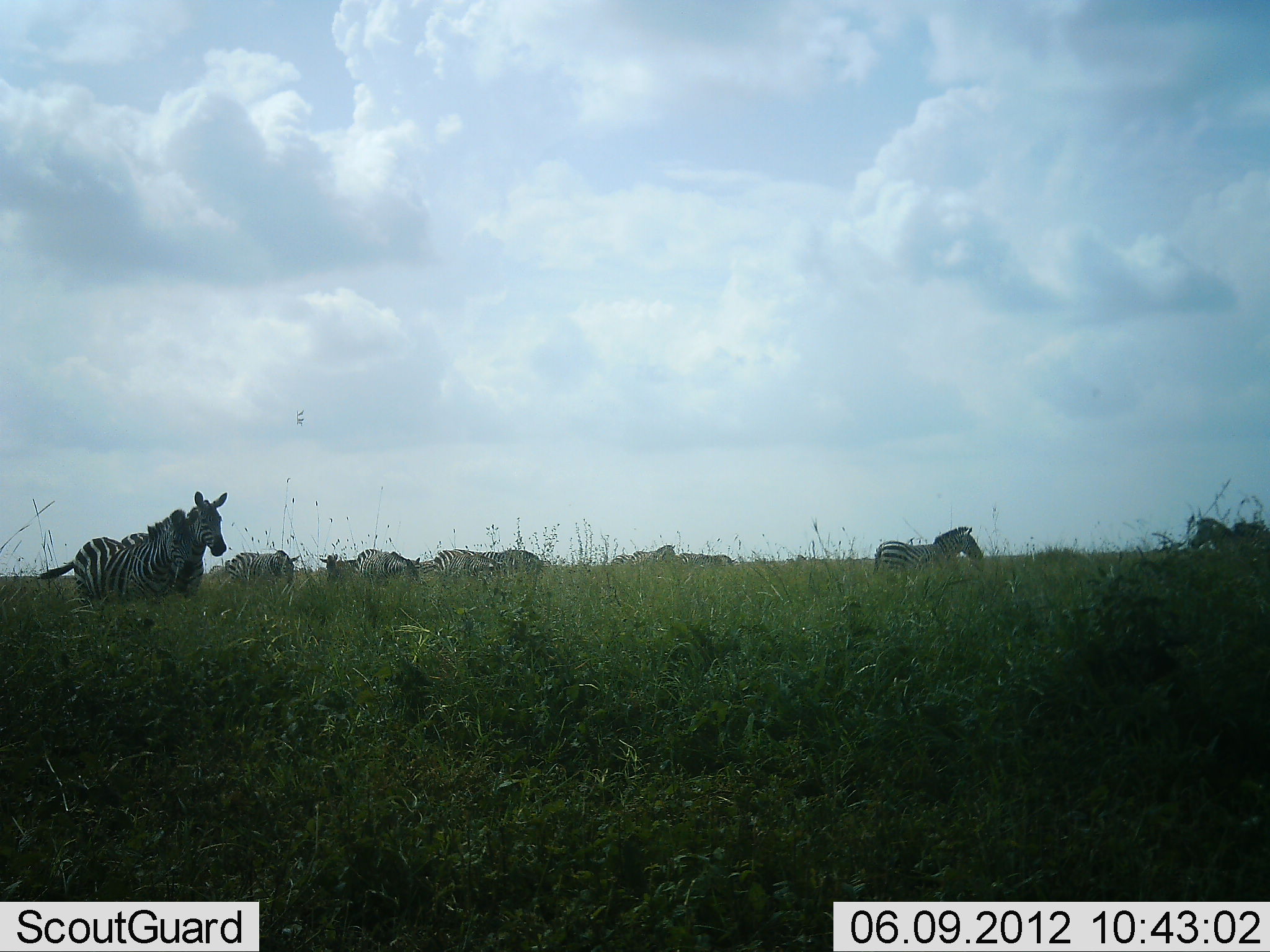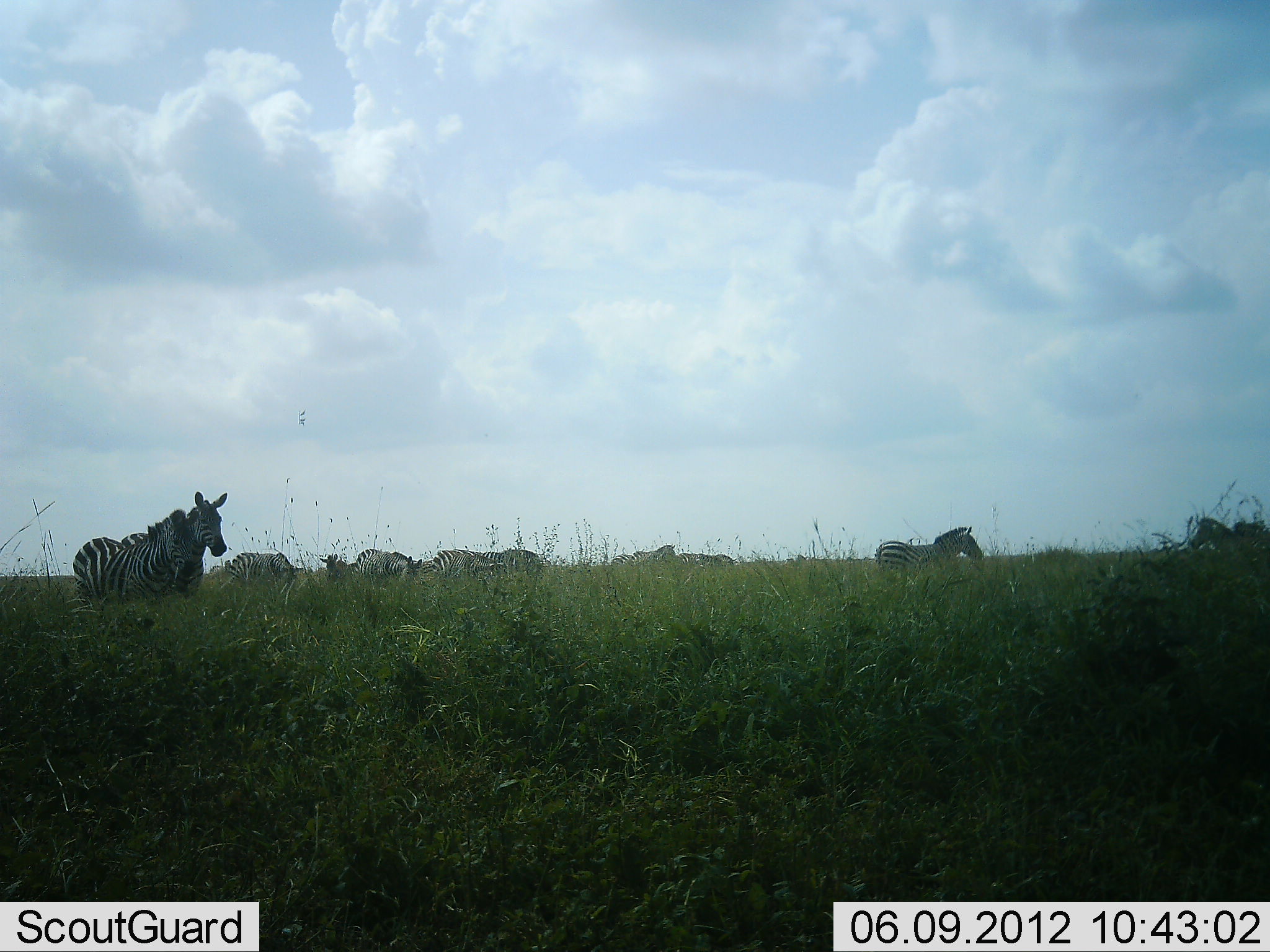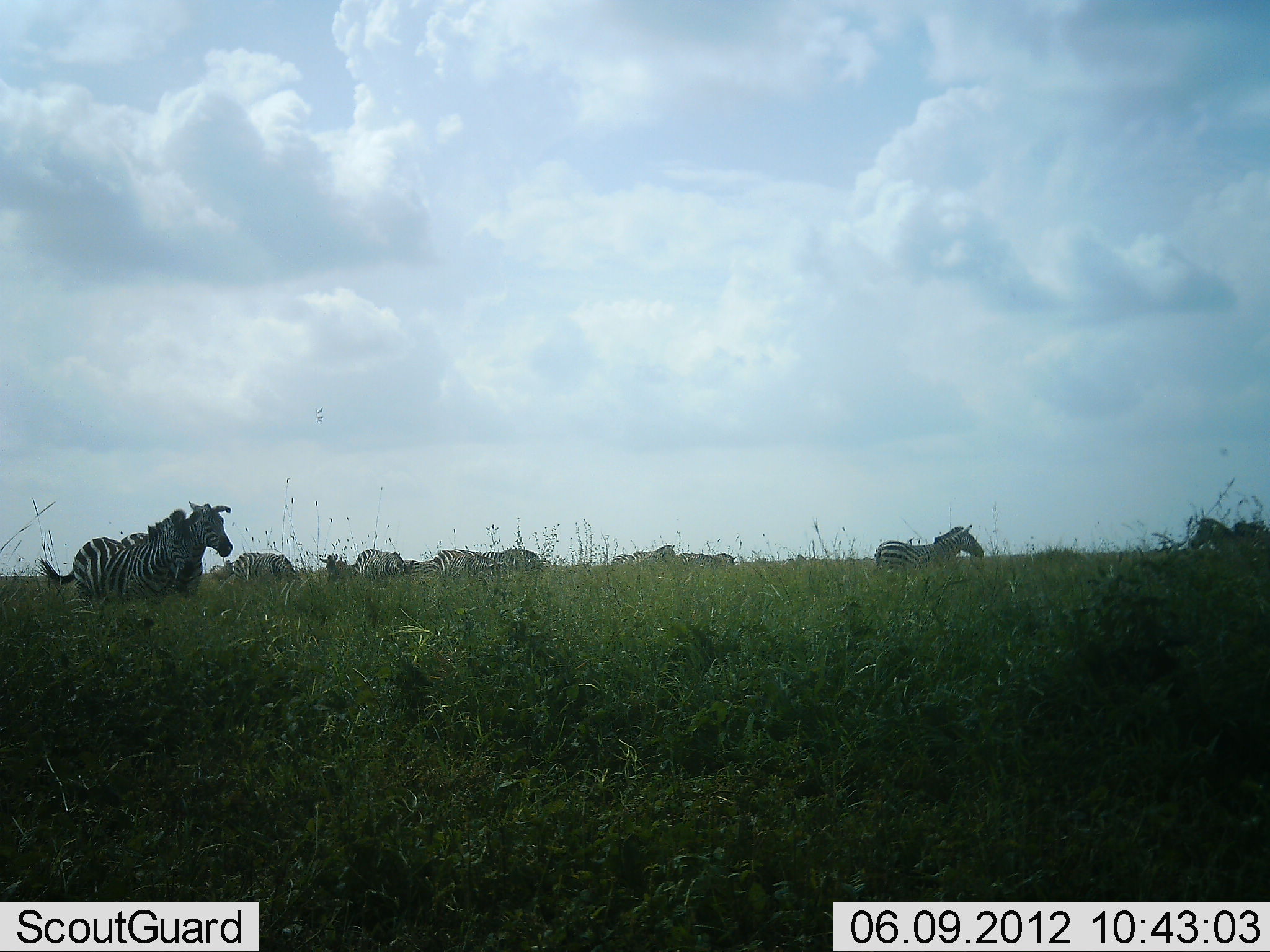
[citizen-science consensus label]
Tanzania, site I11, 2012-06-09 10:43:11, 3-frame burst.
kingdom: Animalia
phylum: Chordata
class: Mammalia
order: Perissodactyla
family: Equidae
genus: Equus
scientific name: Equus quagga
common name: plains zebra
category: zebra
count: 10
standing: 80%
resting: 10%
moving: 0%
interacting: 20%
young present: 0%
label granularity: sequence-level